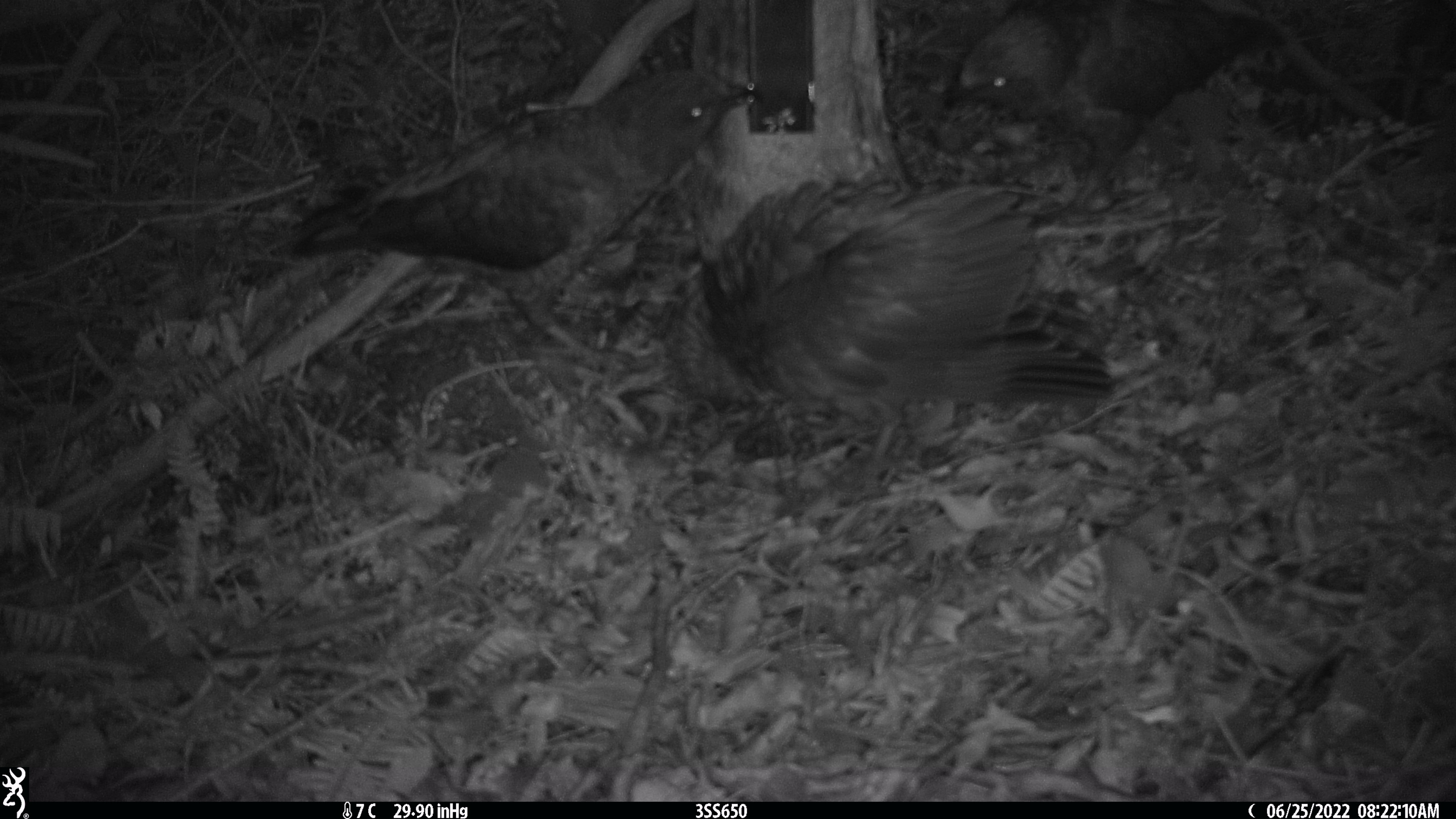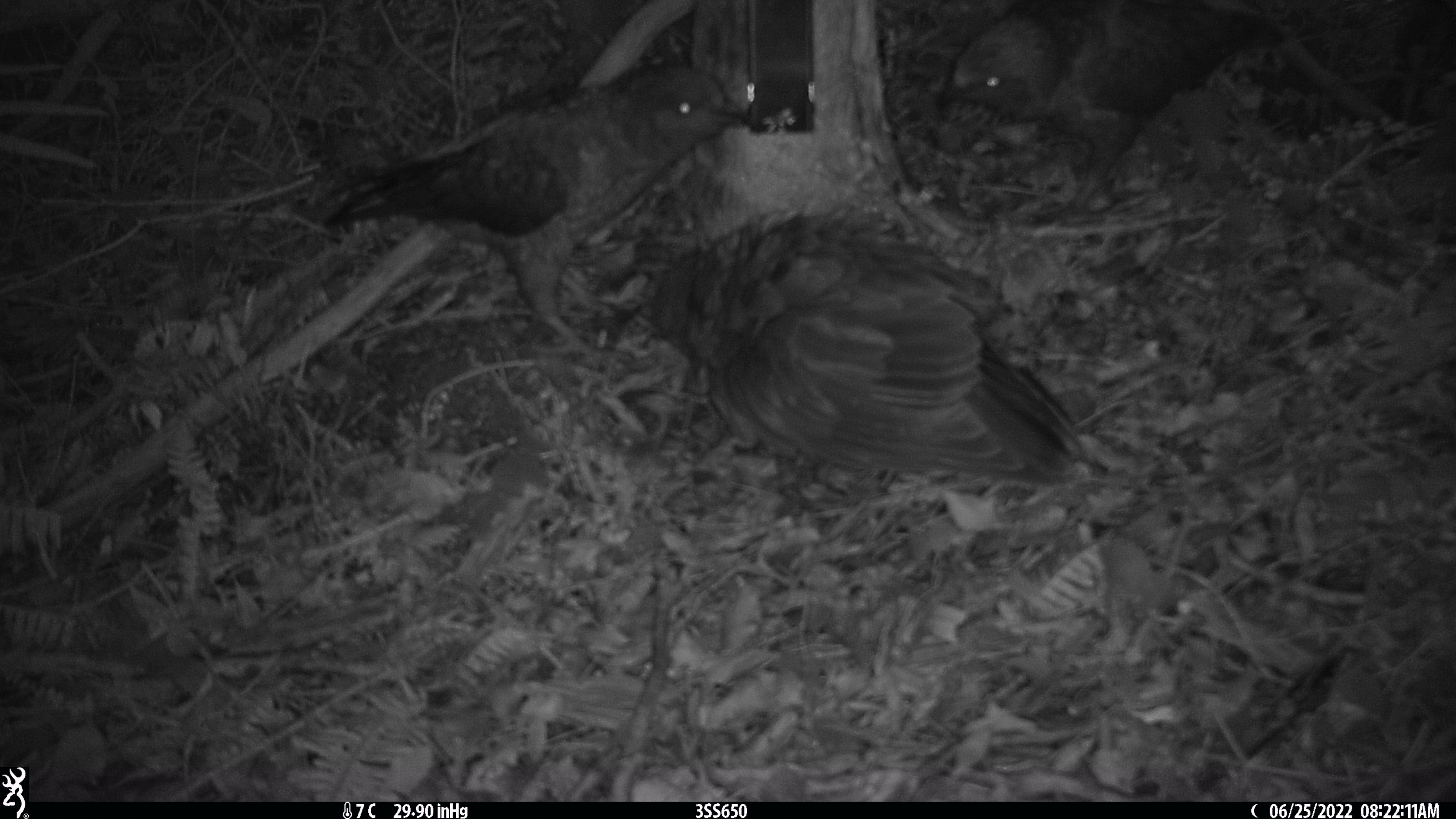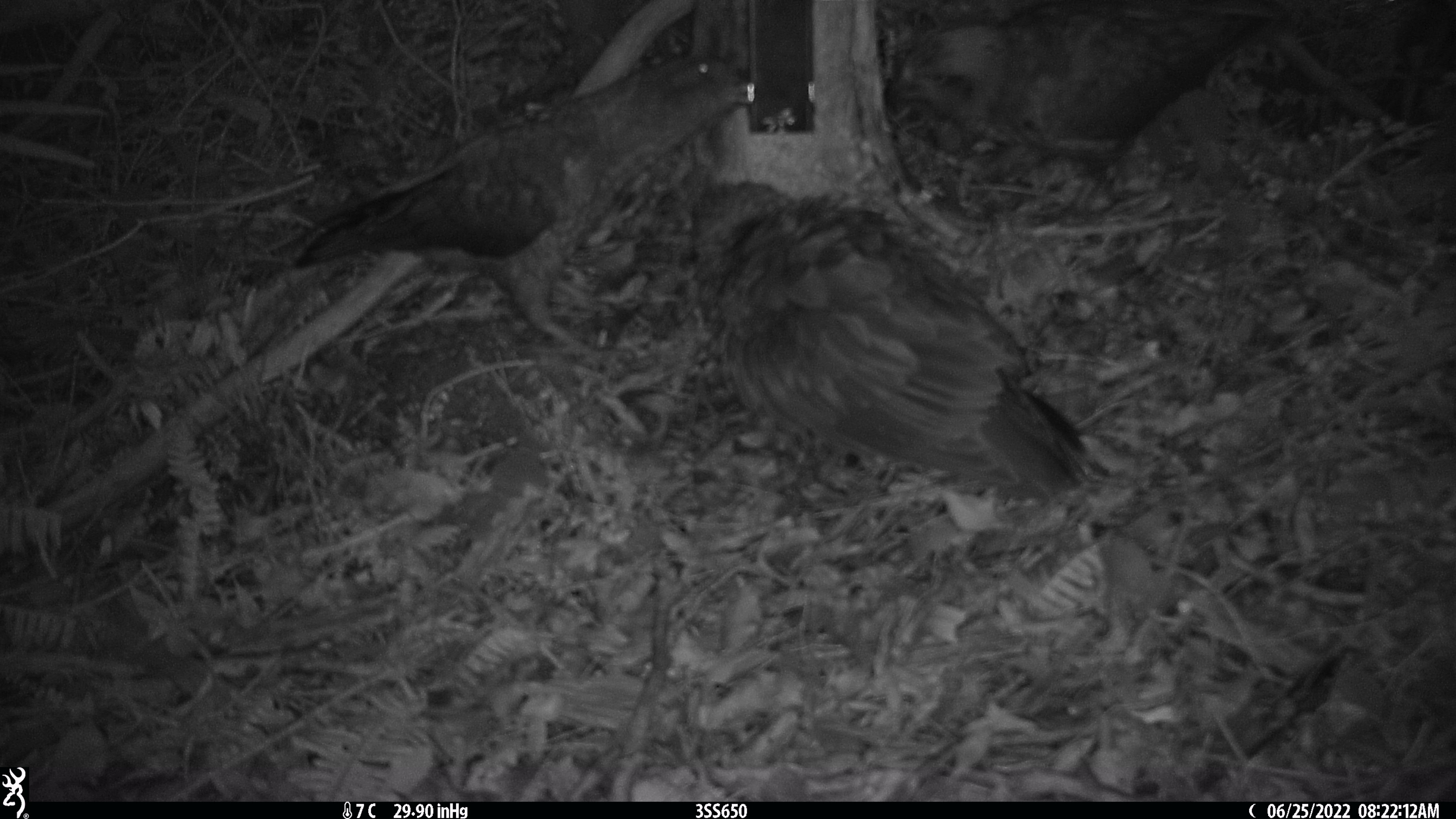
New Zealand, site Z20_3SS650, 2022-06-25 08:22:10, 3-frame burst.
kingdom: Animalia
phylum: Chordata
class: Aves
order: Psittaciformes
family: Strigopidae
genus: Nestor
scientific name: Nestor notabilis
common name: kea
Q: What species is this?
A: Kea (Nestor notabilis).